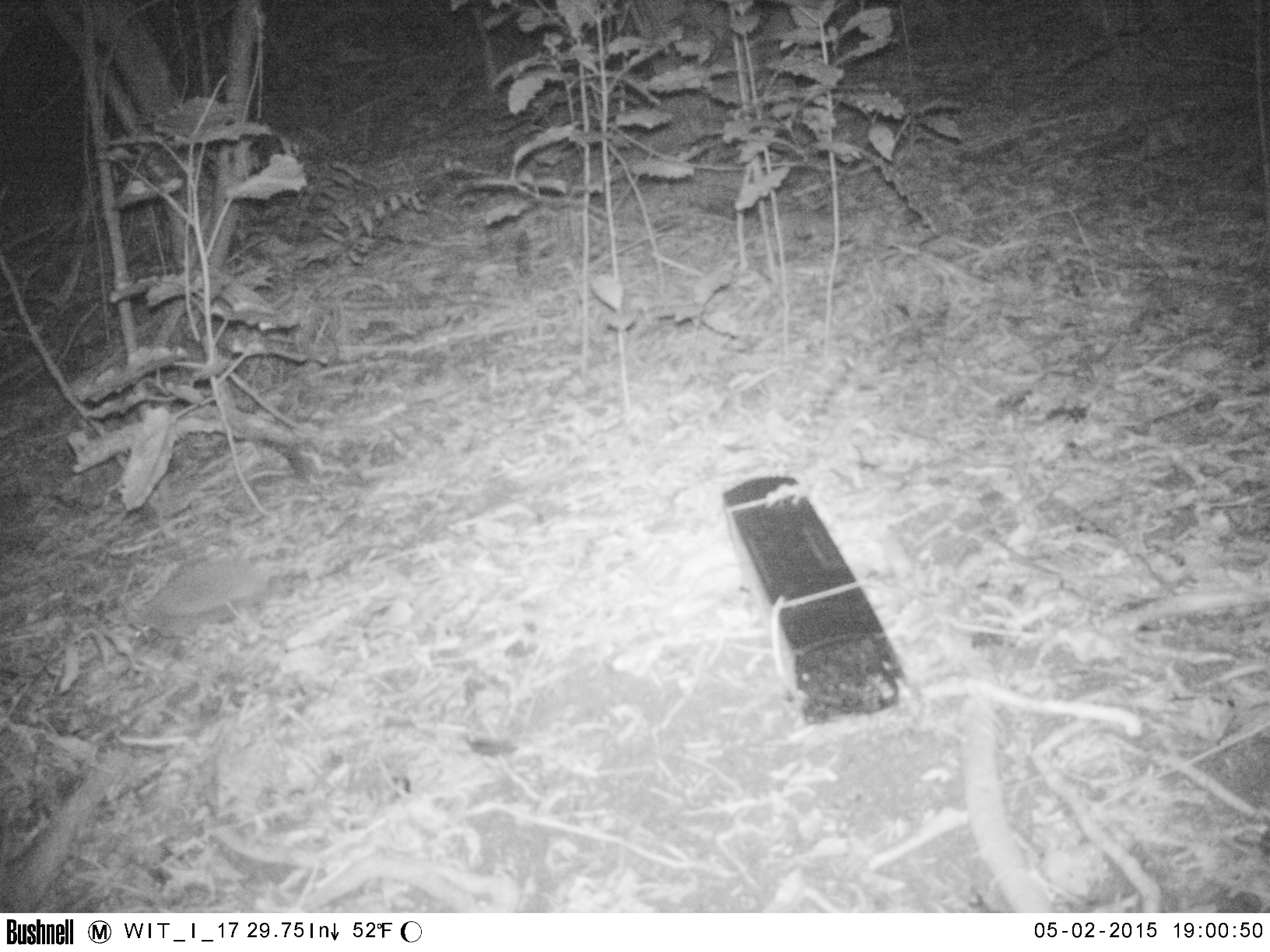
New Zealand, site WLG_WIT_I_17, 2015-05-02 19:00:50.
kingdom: Animalia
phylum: Chordata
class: Mammalia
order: Eulipotyphla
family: Erinaceidae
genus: Erinaceus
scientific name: Erinaceus europaeus europaeus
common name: european hedgehog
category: hedgehog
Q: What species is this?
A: Hedgehog (european hedgehog) (Erinaceus europaeus europaeus).